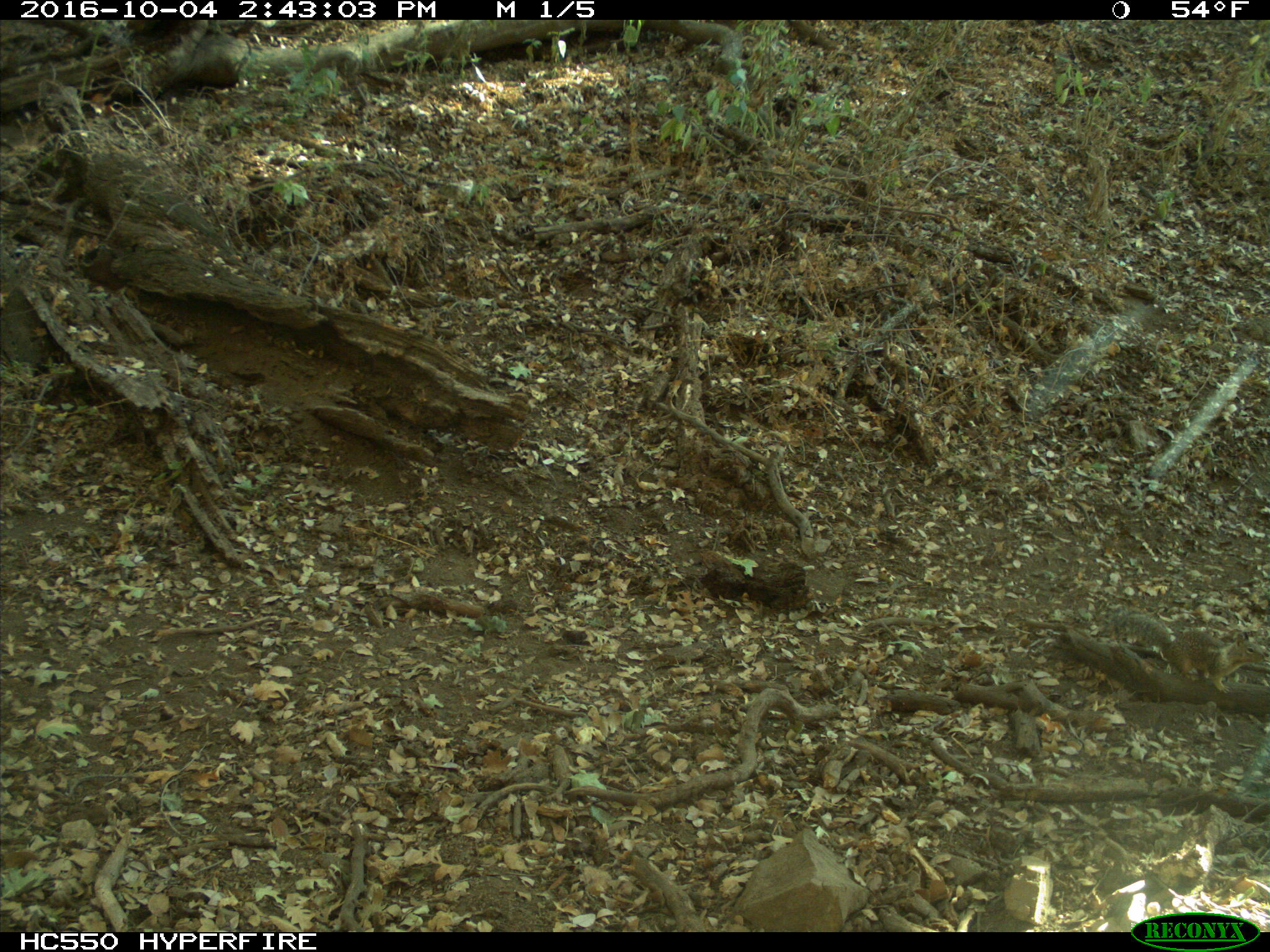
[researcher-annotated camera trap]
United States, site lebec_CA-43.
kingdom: Animalia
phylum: Chordata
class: Mammalia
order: Rodentia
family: Sciuridae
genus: Otospermophilus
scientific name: Otospermophilus beecheyi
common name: california ground squirrel